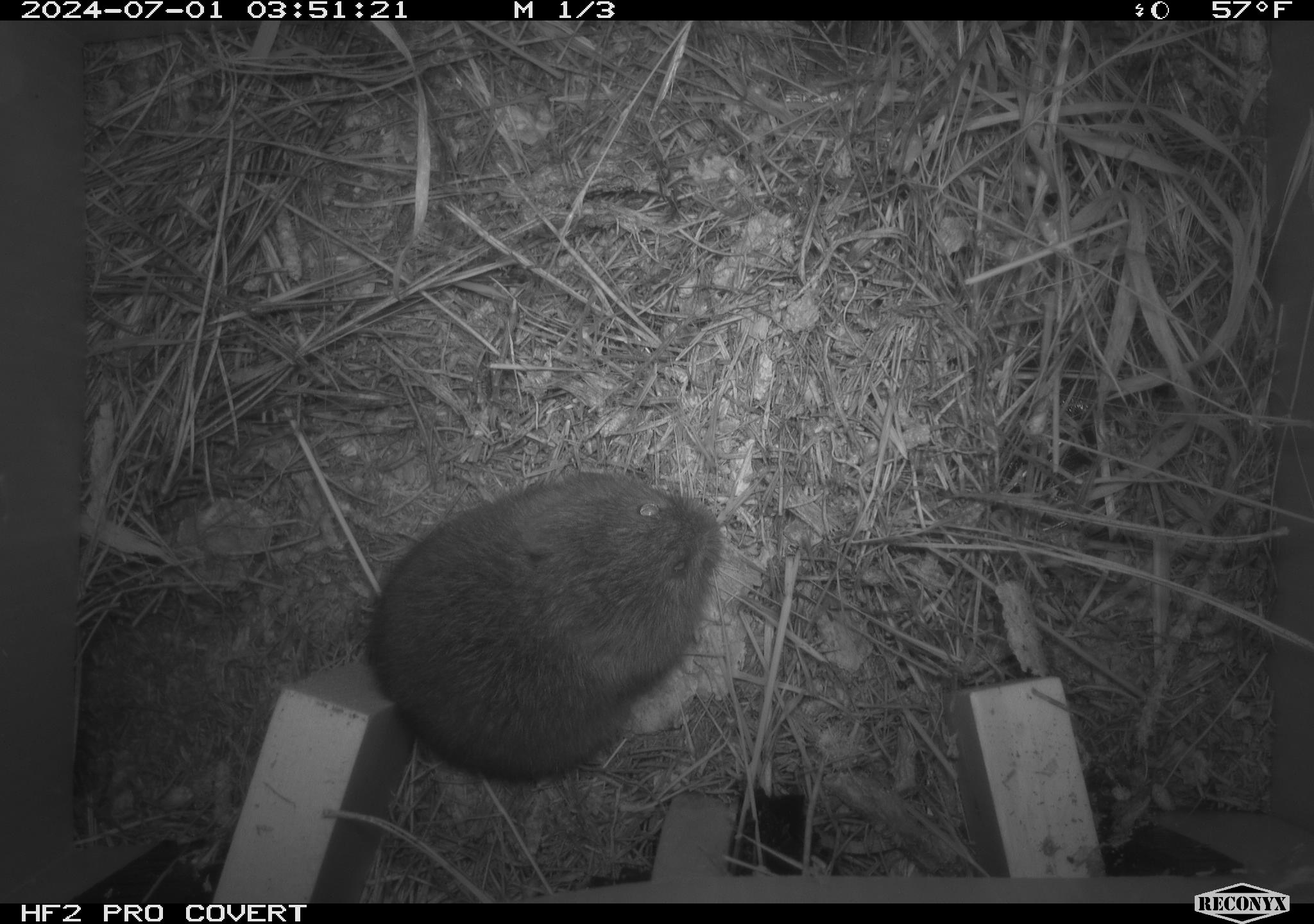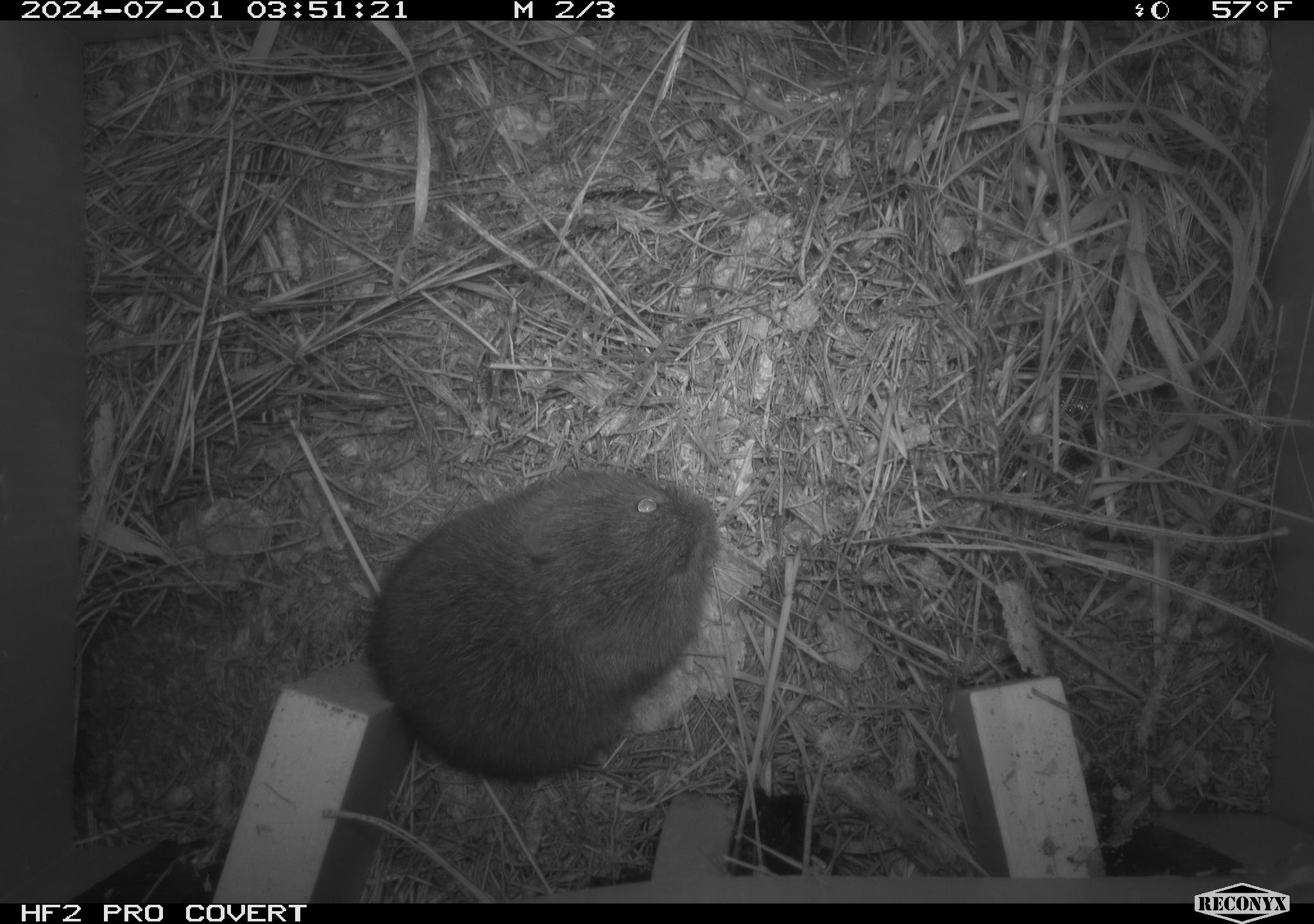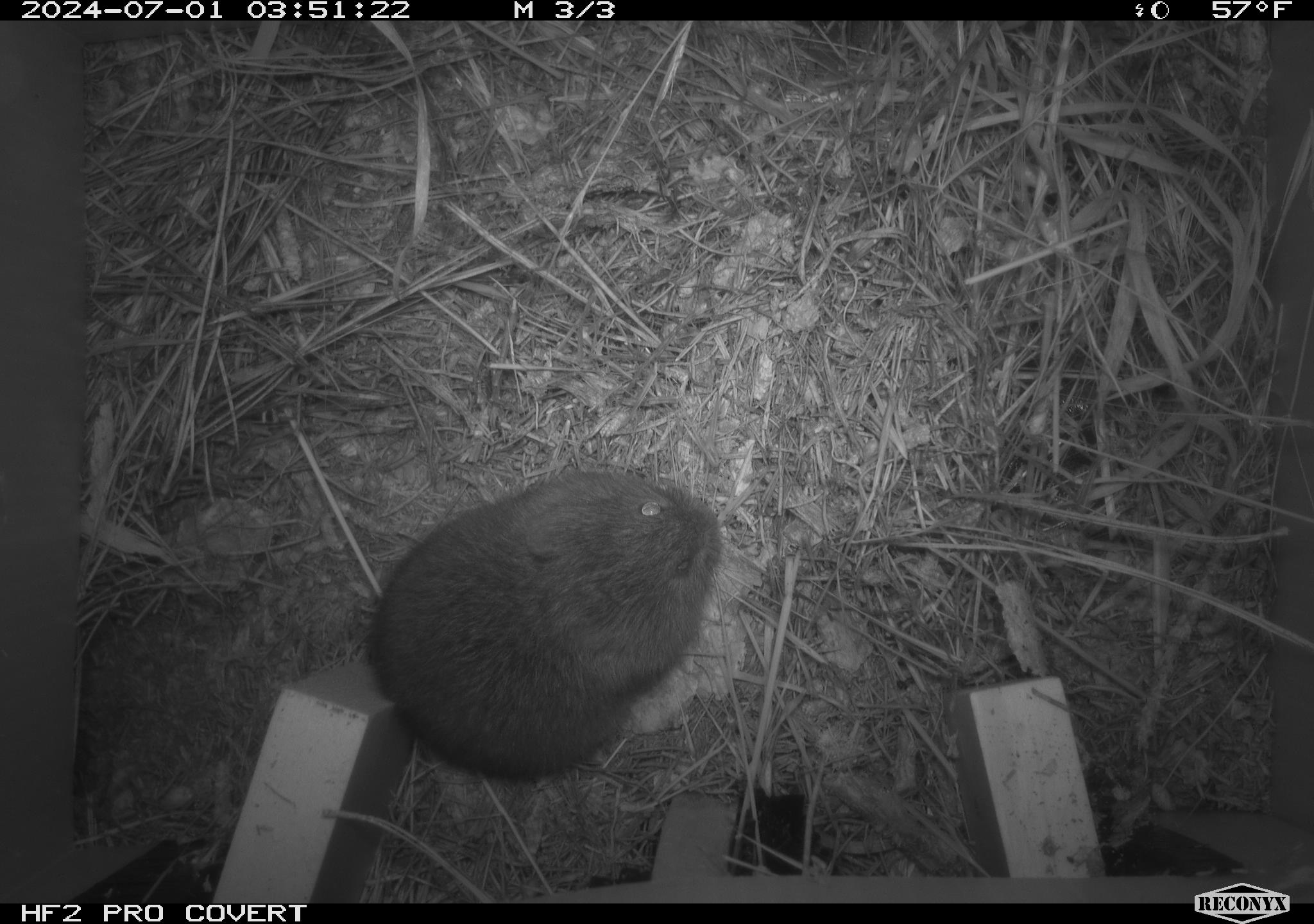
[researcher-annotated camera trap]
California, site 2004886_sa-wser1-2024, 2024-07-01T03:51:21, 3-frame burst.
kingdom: Animalia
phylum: Chordata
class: Mammalia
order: Rodentia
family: Cricetidae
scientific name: Arvicolinae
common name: voles, lemmings, and muskrats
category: arvicolinae subfamily